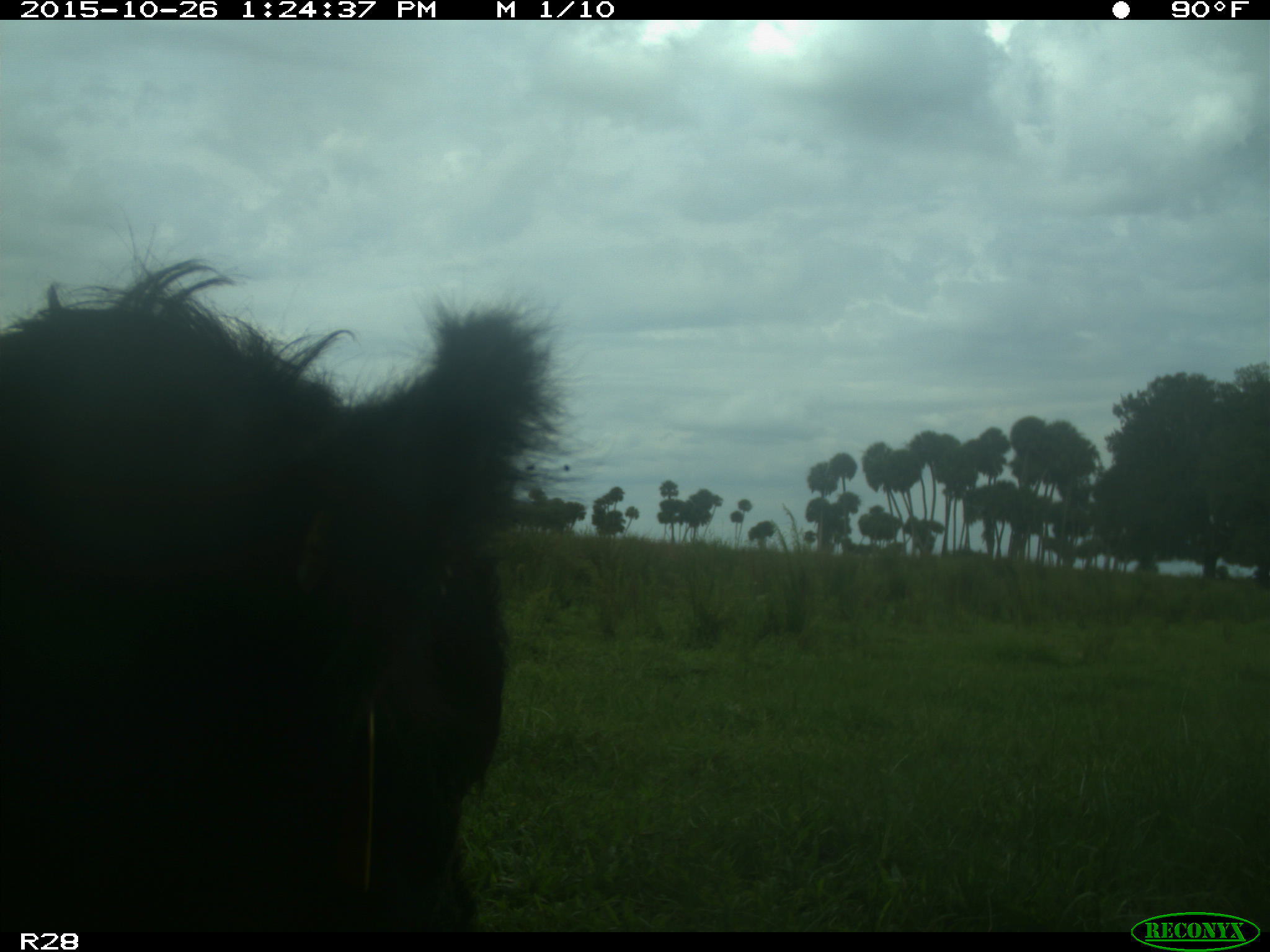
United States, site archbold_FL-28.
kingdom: Animalia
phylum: Chordata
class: Mammalia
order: Artiodactyla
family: Bovidae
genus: Bos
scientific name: Bos taurus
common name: domestic cow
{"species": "Bos taurus (domestic cow)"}